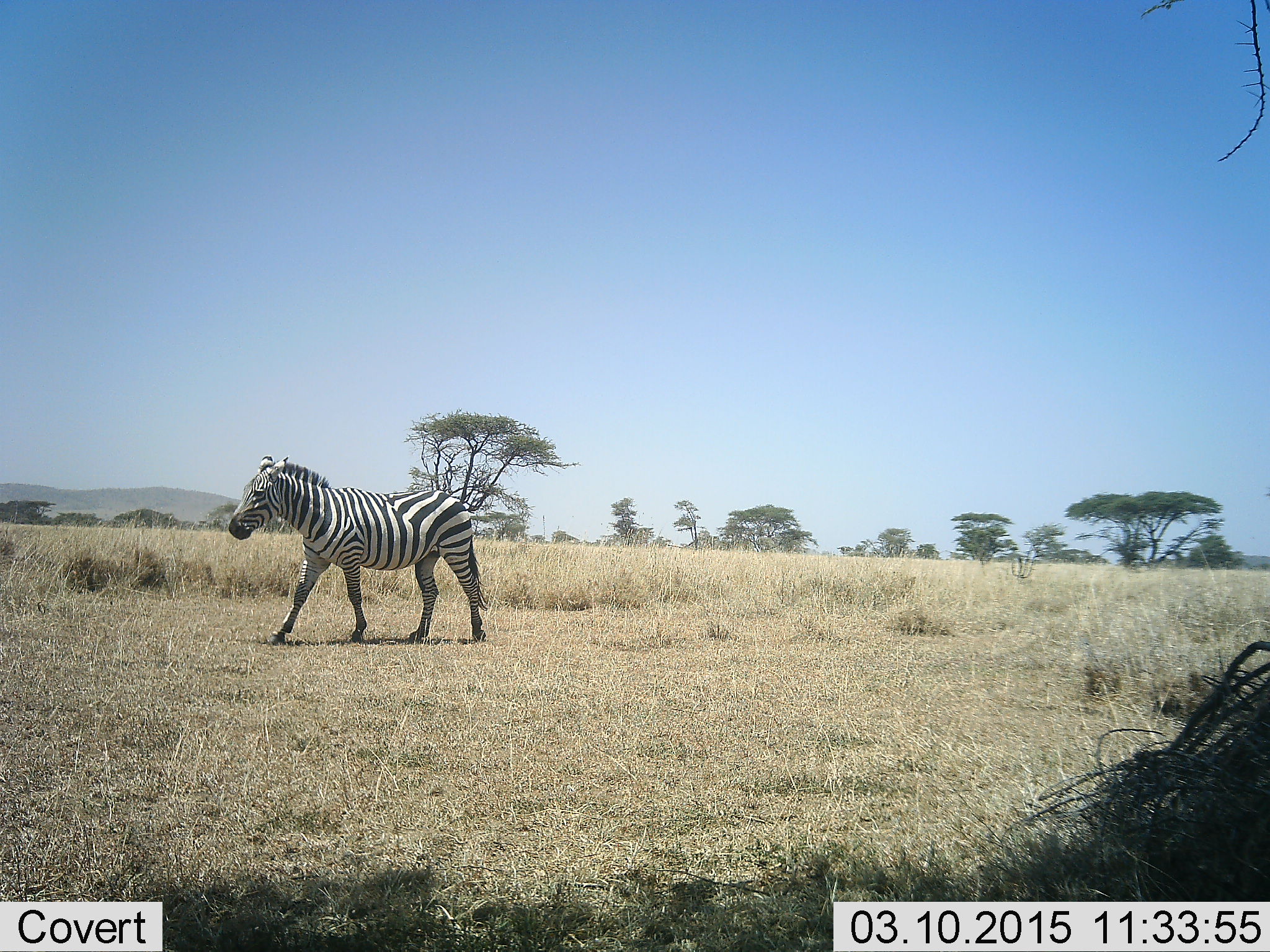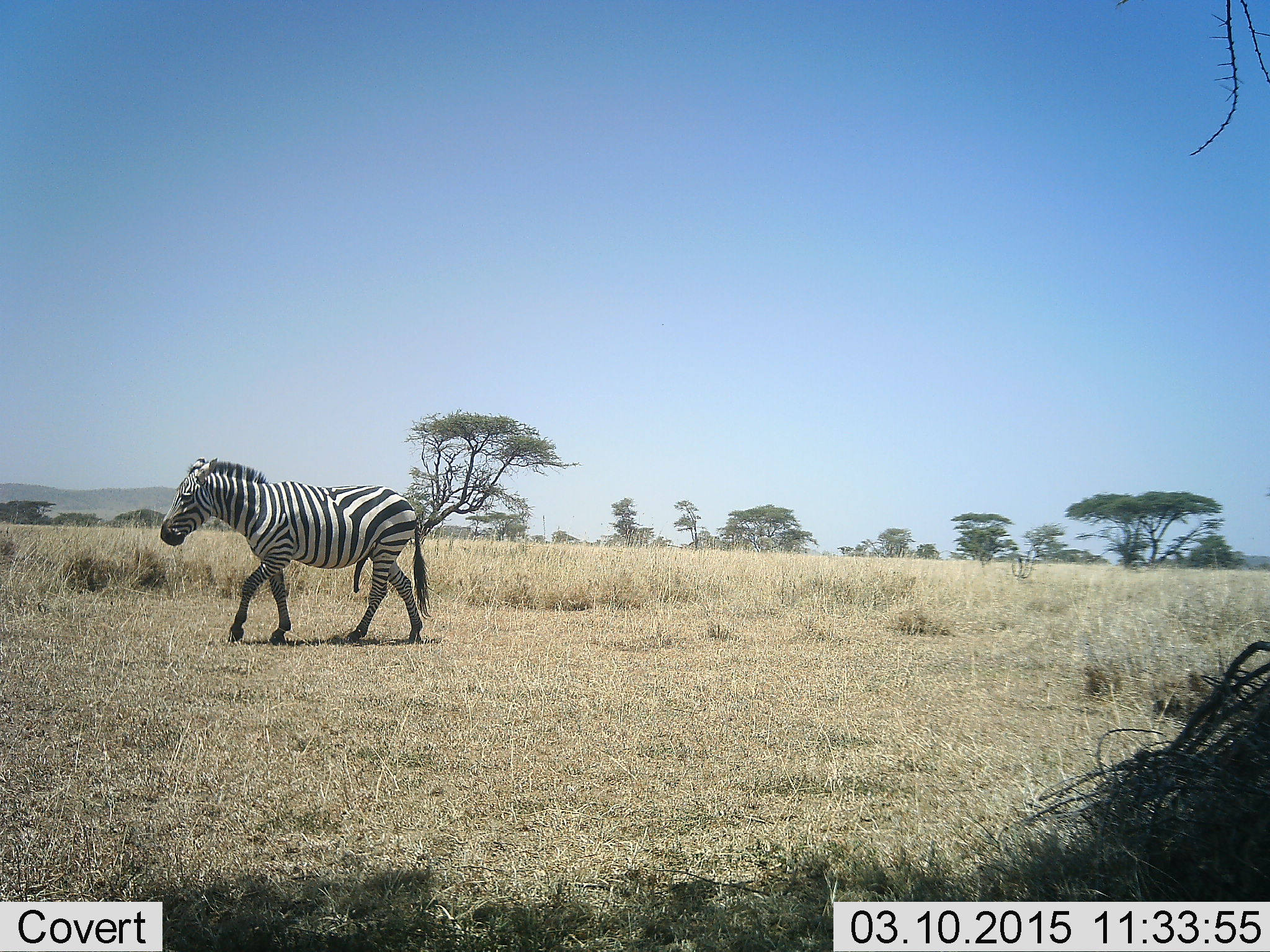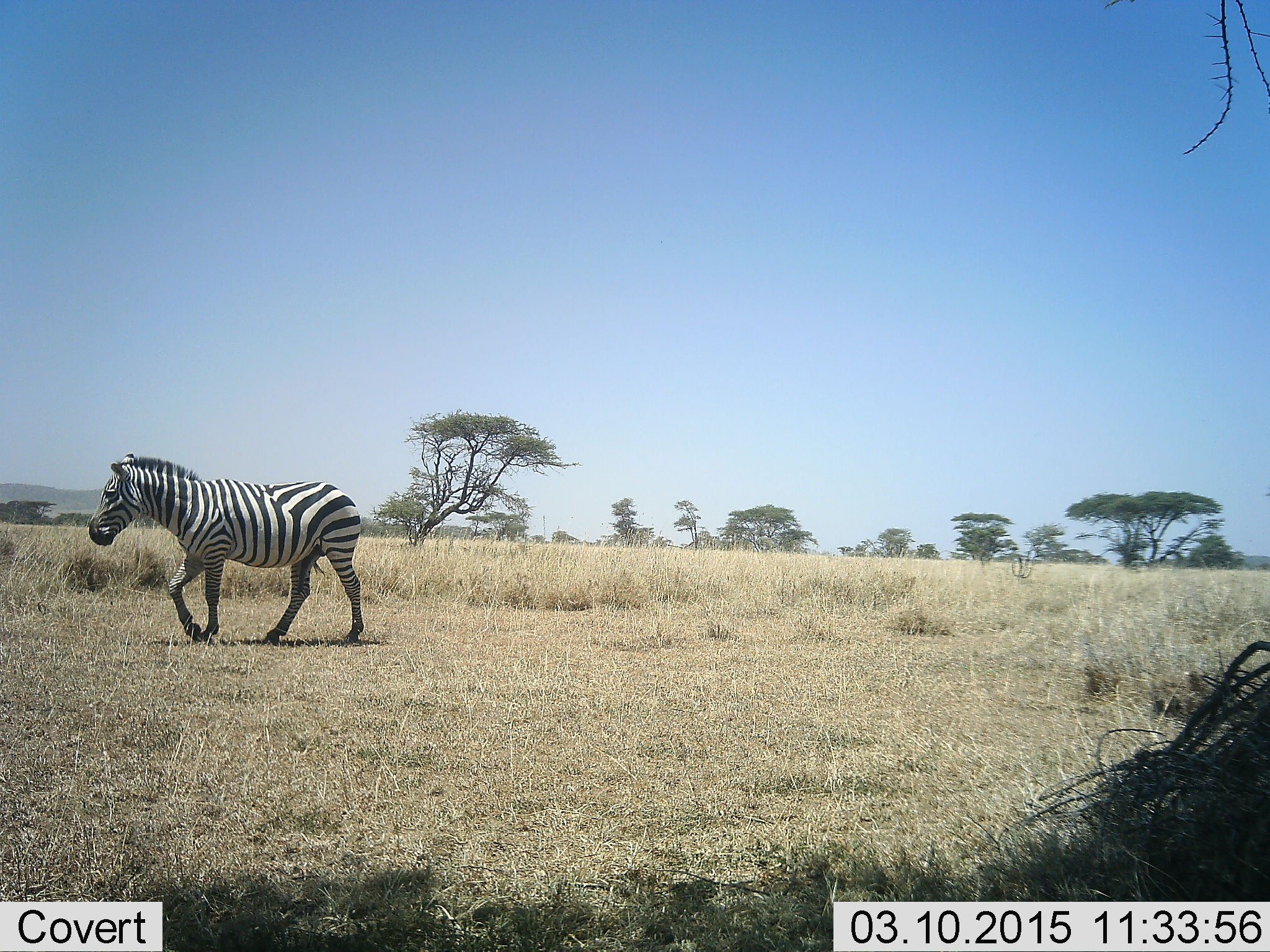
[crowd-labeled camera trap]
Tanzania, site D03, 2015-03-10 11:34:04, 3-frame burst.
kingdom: Animalia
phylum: Chordata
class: Mammalia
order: Perissodactyla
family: Equidae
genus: Equus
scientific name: Equus quagga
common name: plains zebra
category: zebra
Zebra (plains zebra) (Equus quagga), count 1. Behavior (volunteer vote fractions): standing 0%, resting 0%, moving 100%, interacting 0%. Young present (vote fraction): 0%. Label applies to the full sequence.